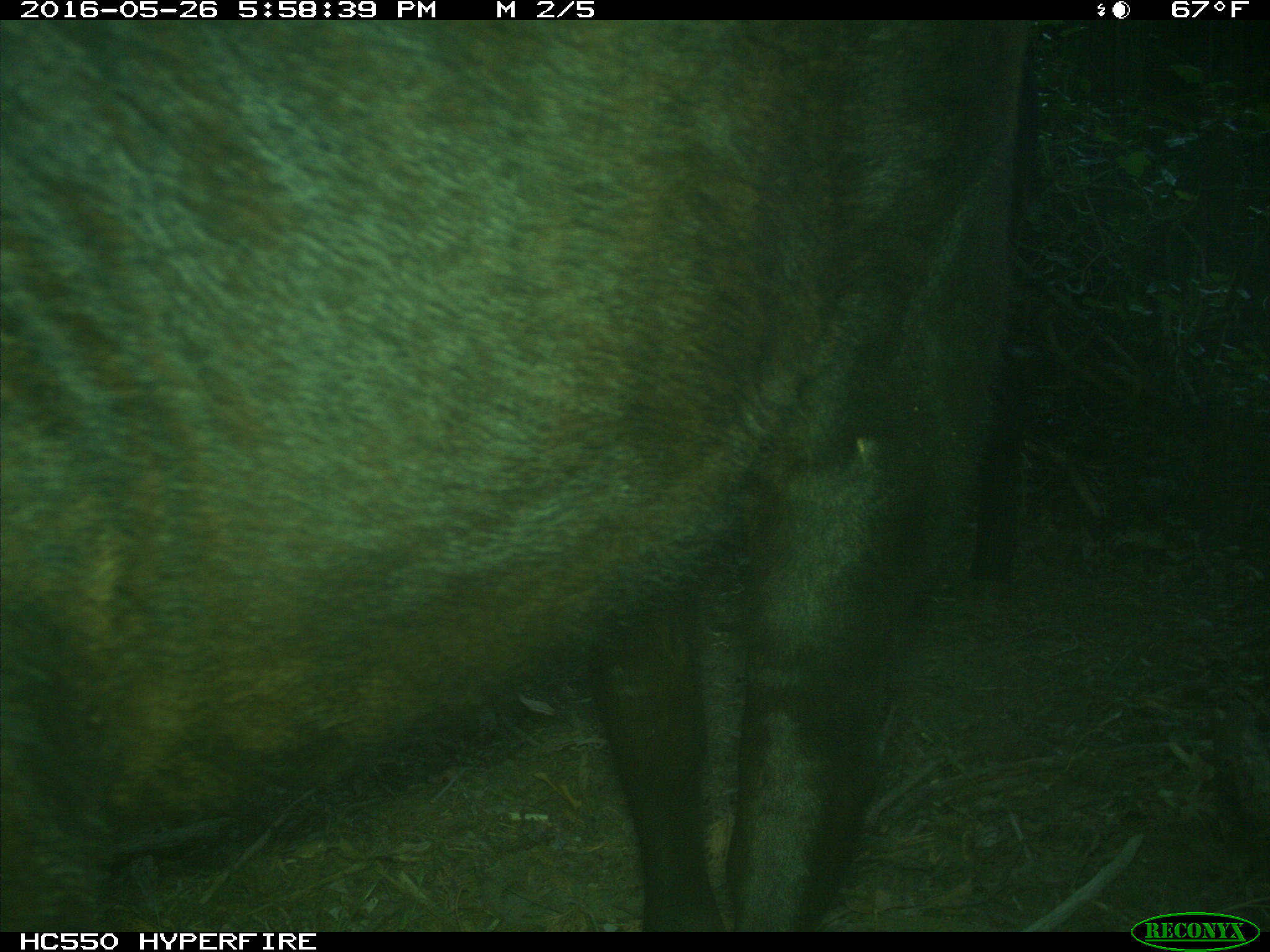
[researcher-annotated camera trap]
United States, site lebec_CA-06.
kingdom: Animalia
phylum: Chordata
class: Mammalia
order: Artiodactyla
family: Bovidae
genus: Bos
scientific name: Bos taurus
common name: domestic cow